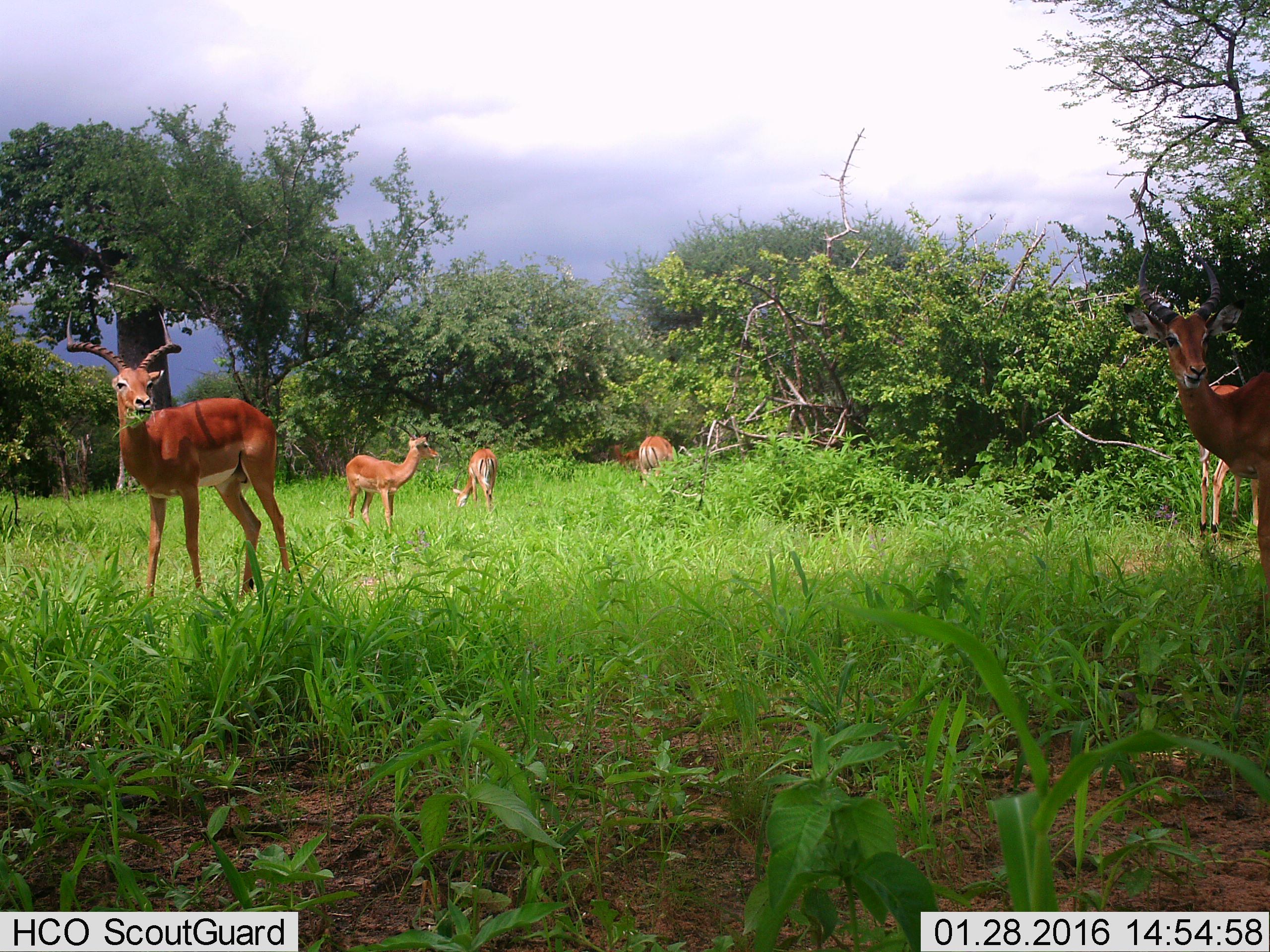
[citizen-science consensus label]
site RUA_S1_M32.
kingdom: Animalia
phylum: Chordata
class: Mammalia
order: Artiodactyla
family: Bovidae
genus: Aepyceros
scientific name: Aepyceros melampus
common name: impala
Impala (Aepyceros melampus), count 7. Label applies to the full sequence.